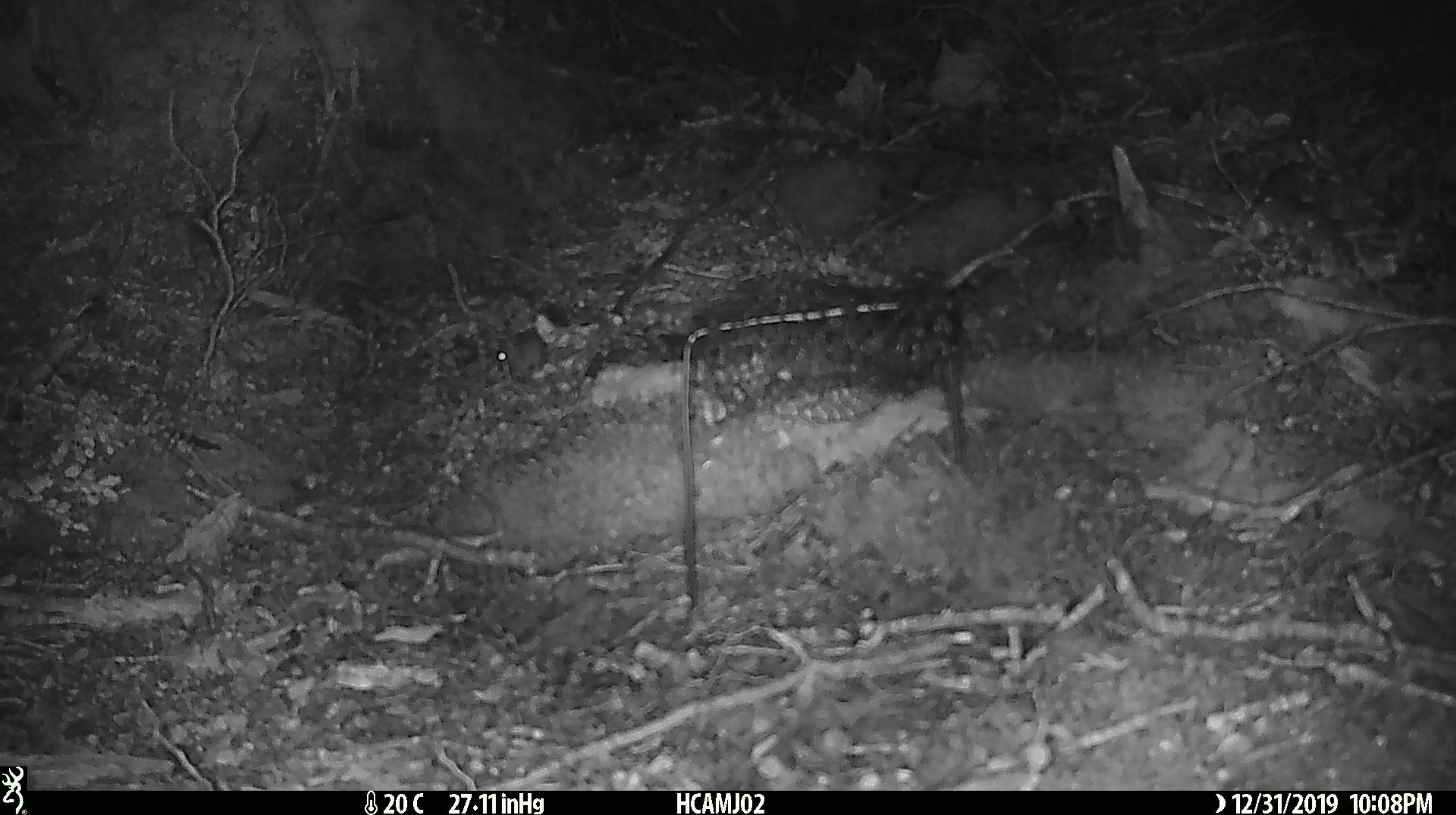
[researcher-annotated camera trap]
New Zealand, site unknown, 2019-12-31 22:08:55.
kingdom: Animalia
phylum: Chordata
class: Mammalia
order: Rodentia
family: Muridae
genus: Mus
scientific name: Mus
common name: mouse